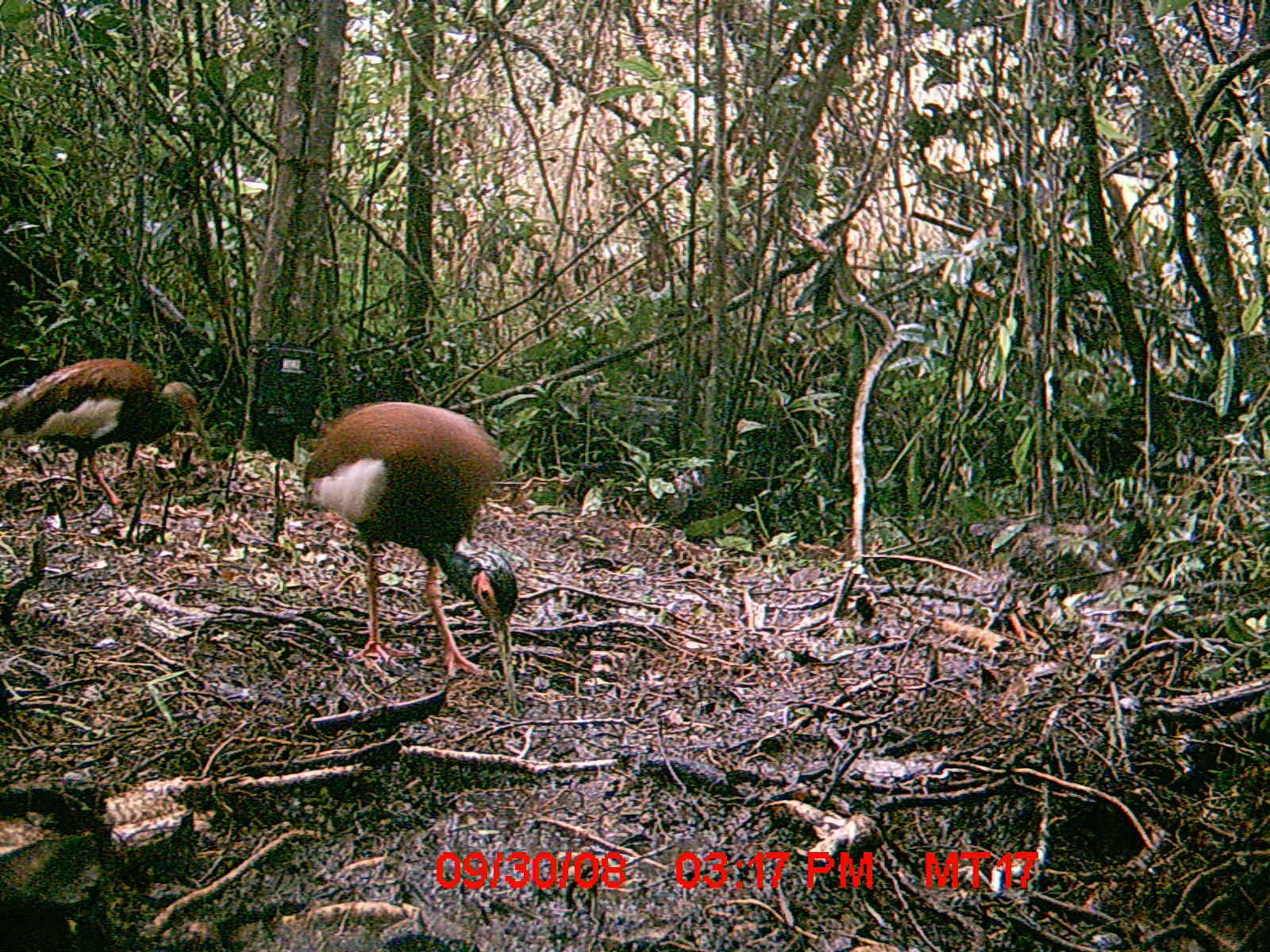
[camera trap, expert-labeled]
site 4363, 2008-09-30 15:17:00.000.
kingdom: Animalia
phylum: Chordata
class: Aves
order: Pelecaniformes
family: Threskiornithidae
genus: Lophotibis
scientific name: Lophotibis cristata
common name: madagascan ibis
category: lophotibis cristataa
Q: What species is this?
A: Lophotibis cristataa (madagascan ibis) (Lophotibis cristata).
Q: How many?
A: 2.